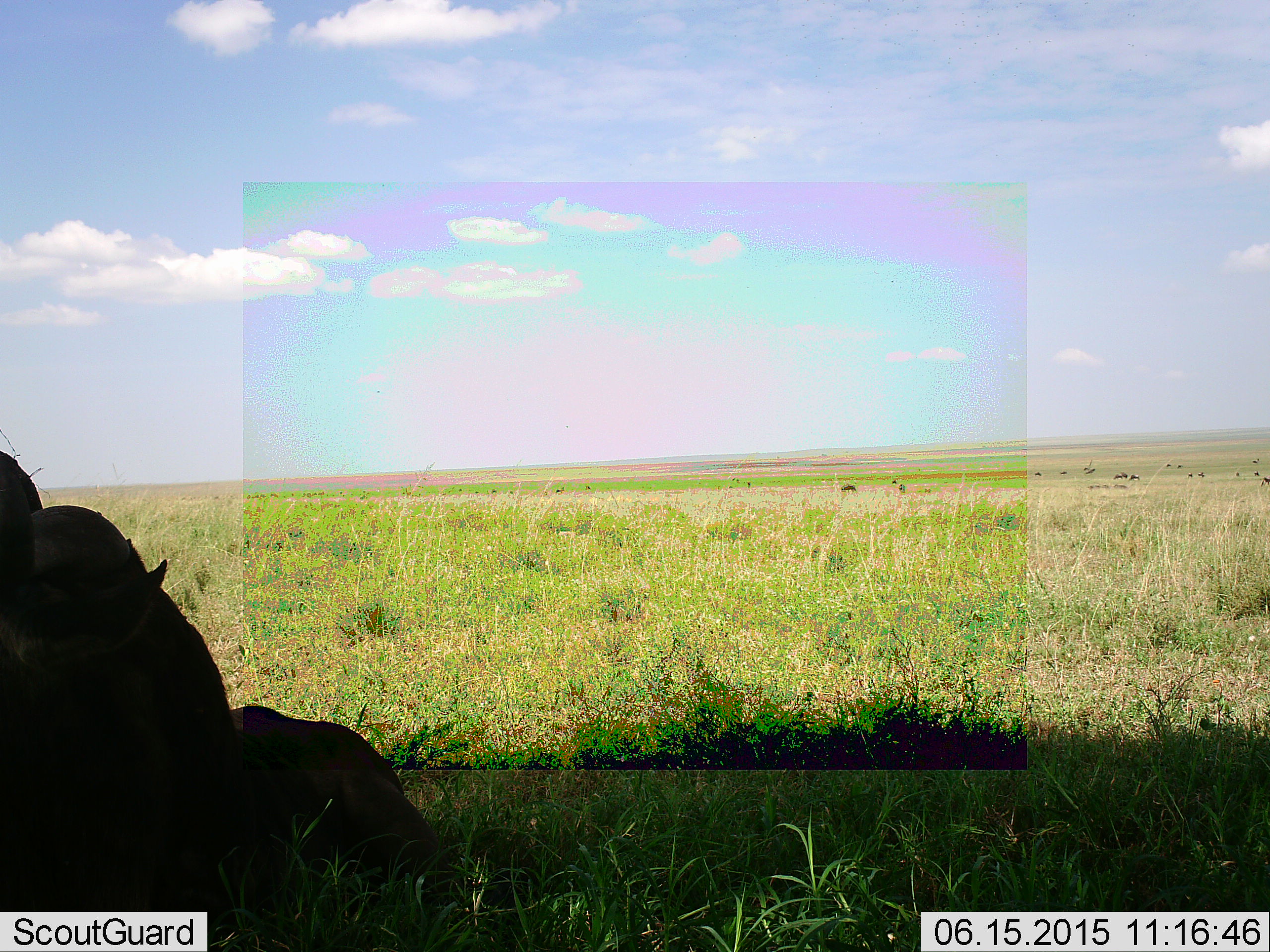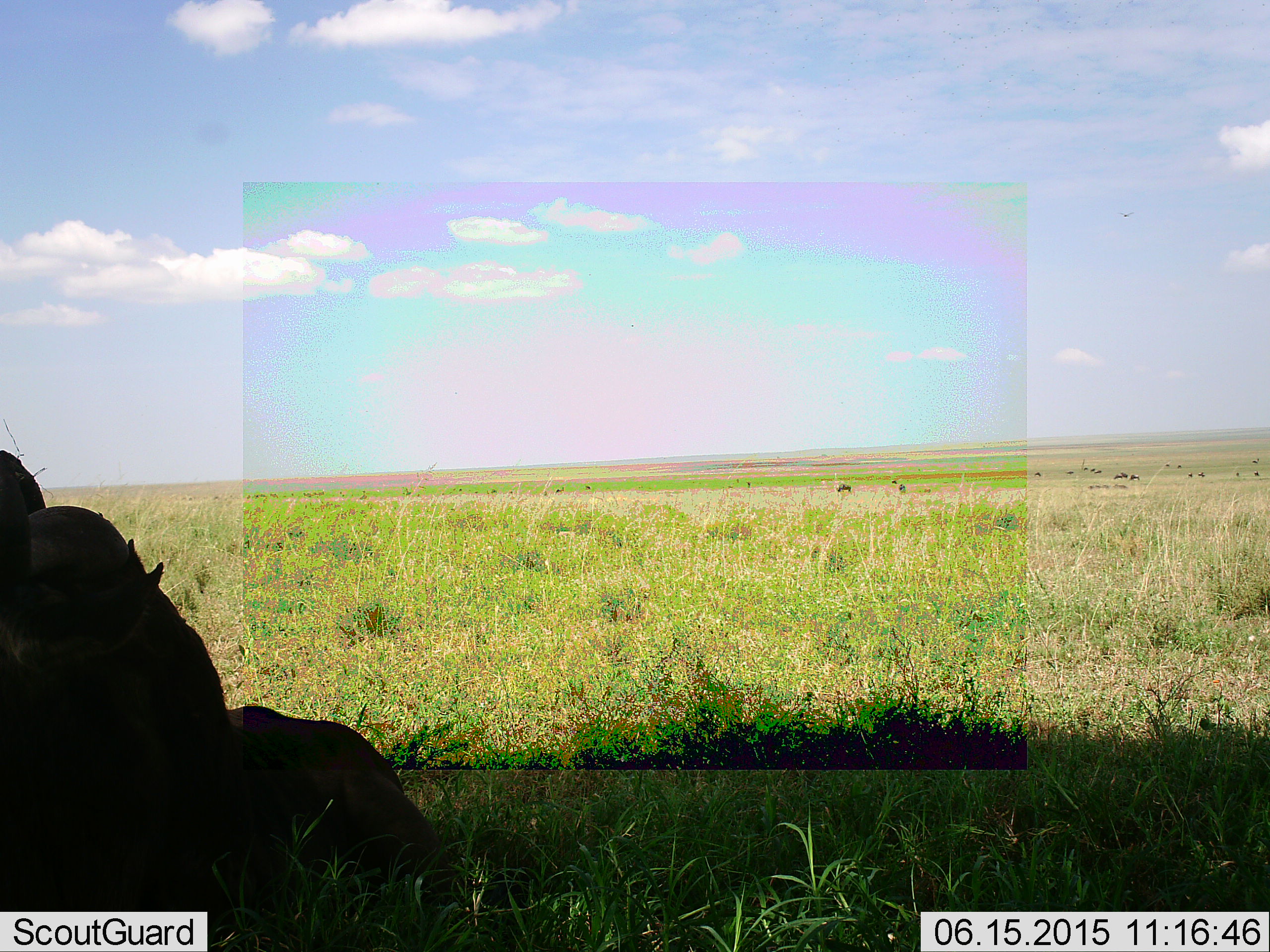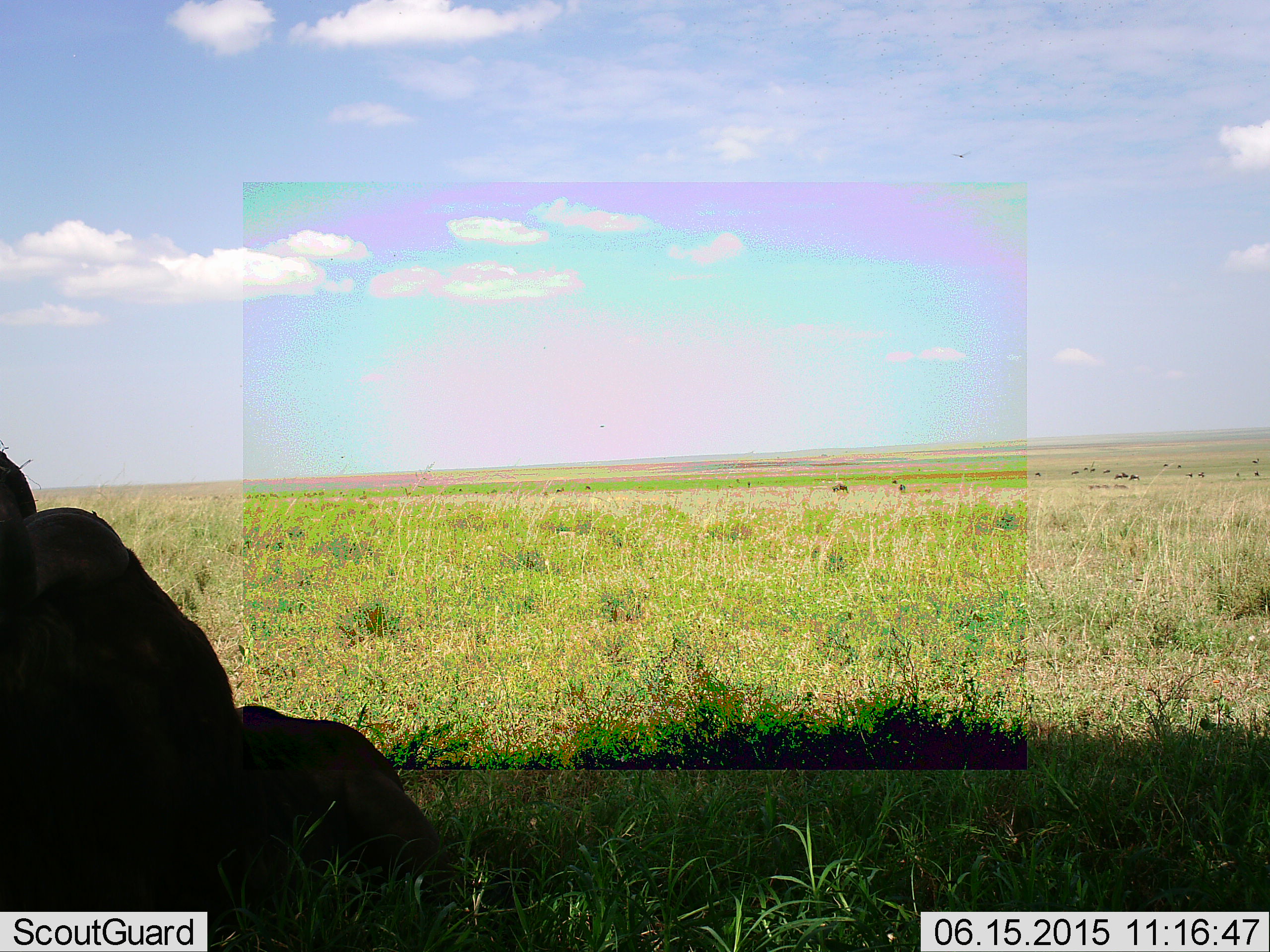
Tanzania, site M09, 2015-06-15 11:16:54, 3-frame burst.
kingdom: Animalia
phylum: Chordata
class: Mammalia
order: Artiodactyla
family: Bovidae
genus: Connochaetes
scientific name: Connochaetes taurinus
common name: blue wildebeest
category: wildebeest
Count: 11-50.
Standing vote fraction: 50%.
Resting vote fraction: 100%.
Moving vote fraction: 30%.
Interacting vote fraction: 0%.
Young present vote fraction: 10%.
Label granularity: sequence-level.